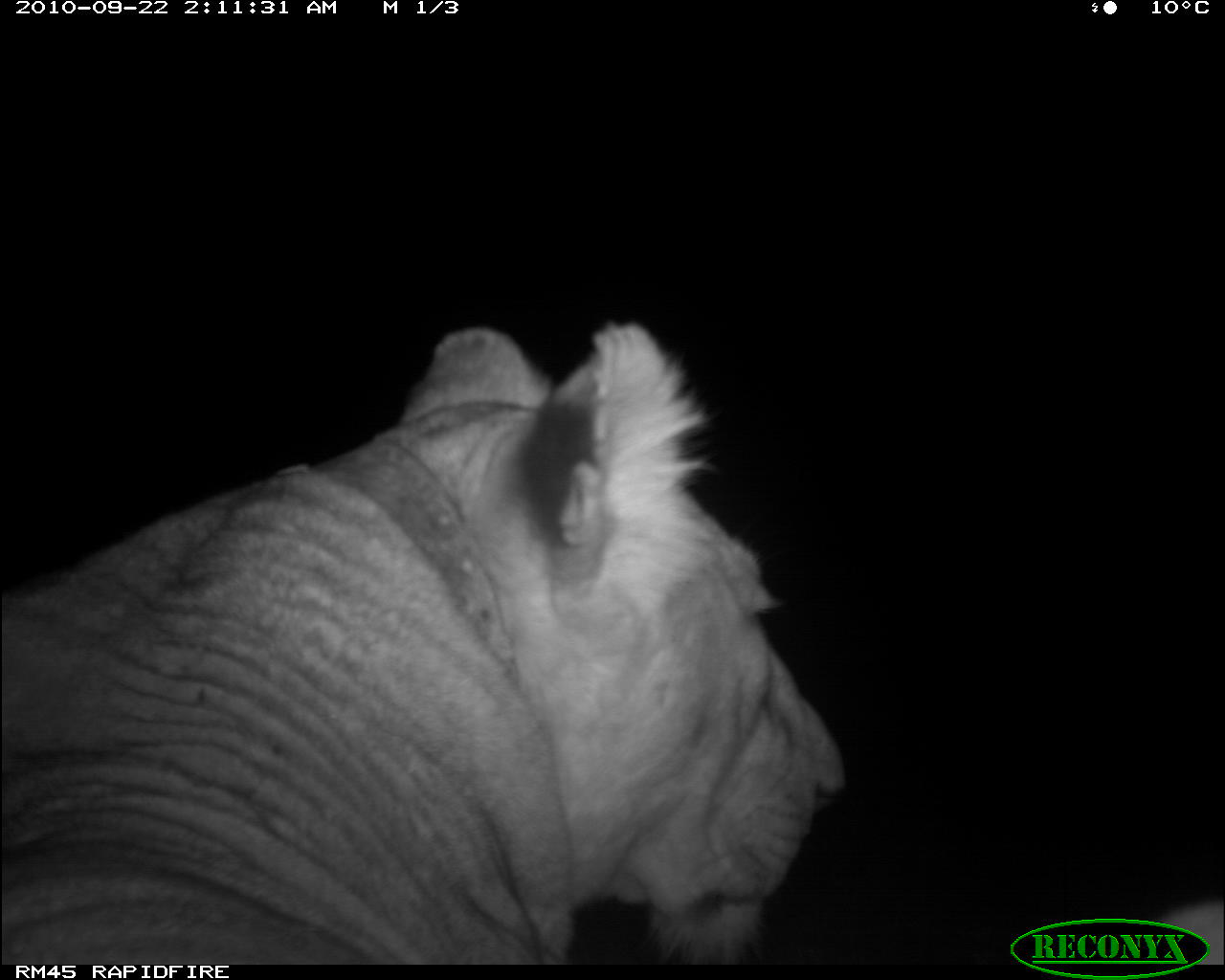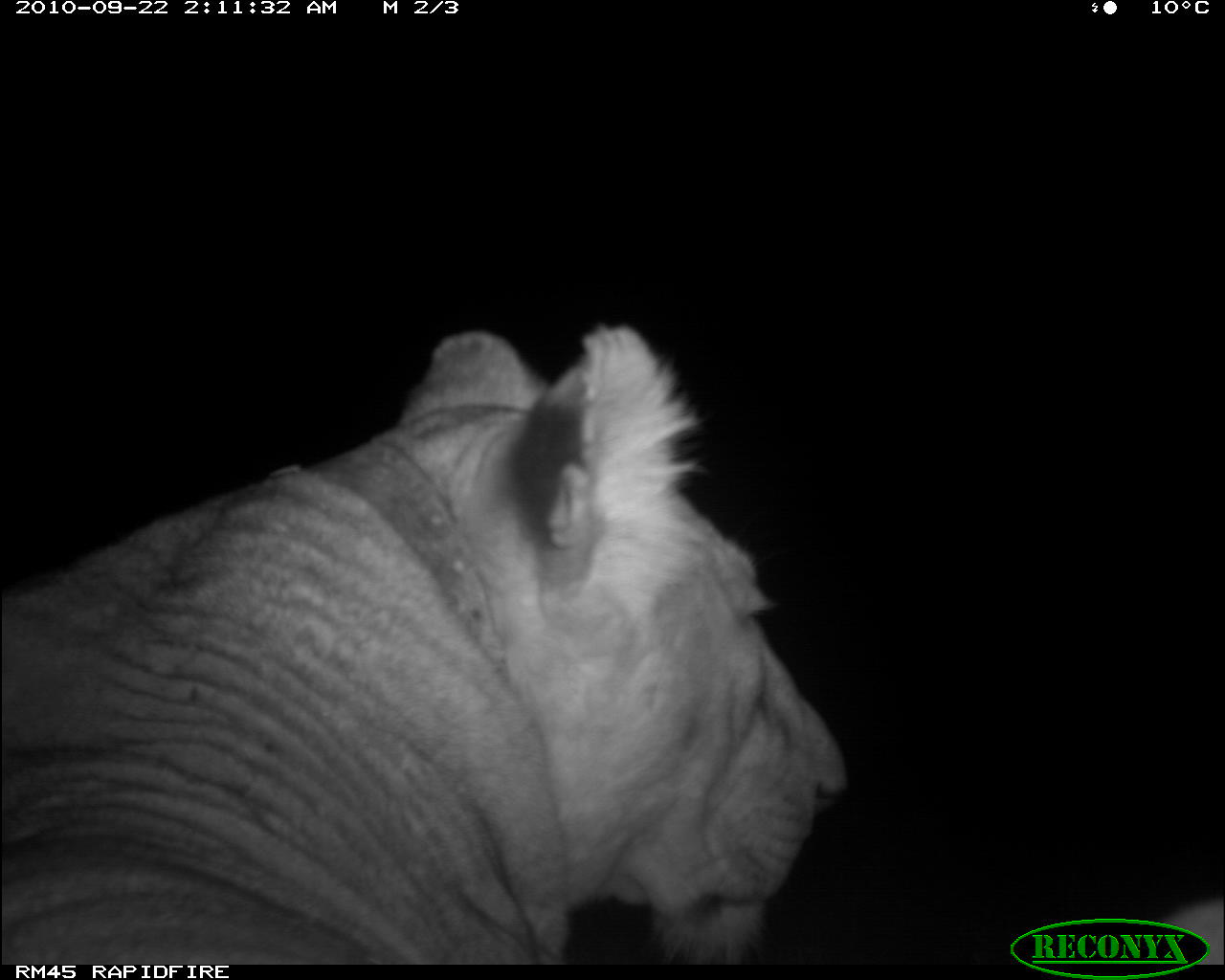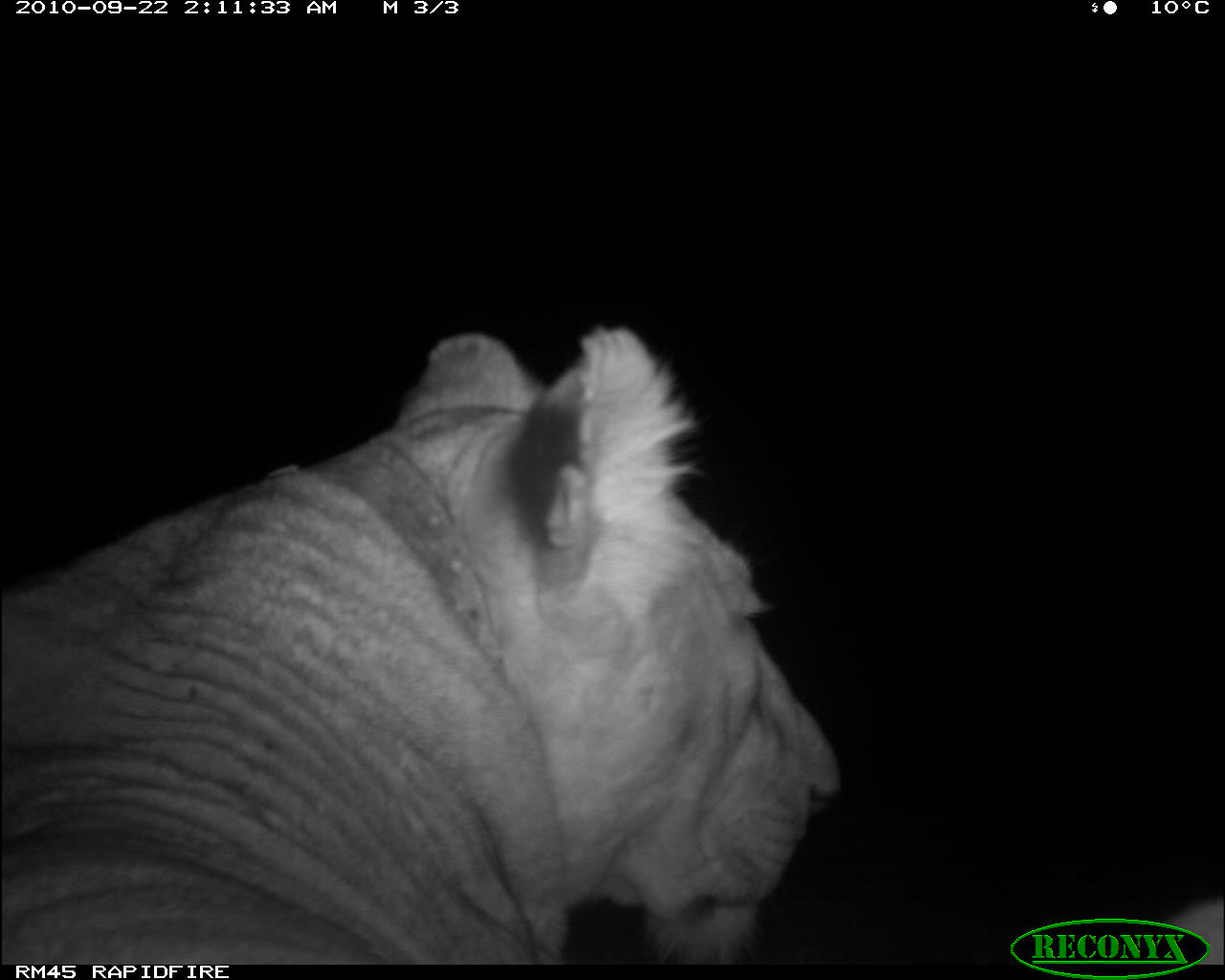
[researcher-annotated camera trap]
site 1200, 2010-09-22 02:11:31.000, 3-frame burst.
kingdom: Animalia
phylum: Chordata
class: Mammalia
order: Carnivora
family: Felidae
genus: Panthera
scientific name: Panthera leo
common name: lion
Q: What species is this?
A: Panthera leo (lion).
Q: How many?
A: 1.